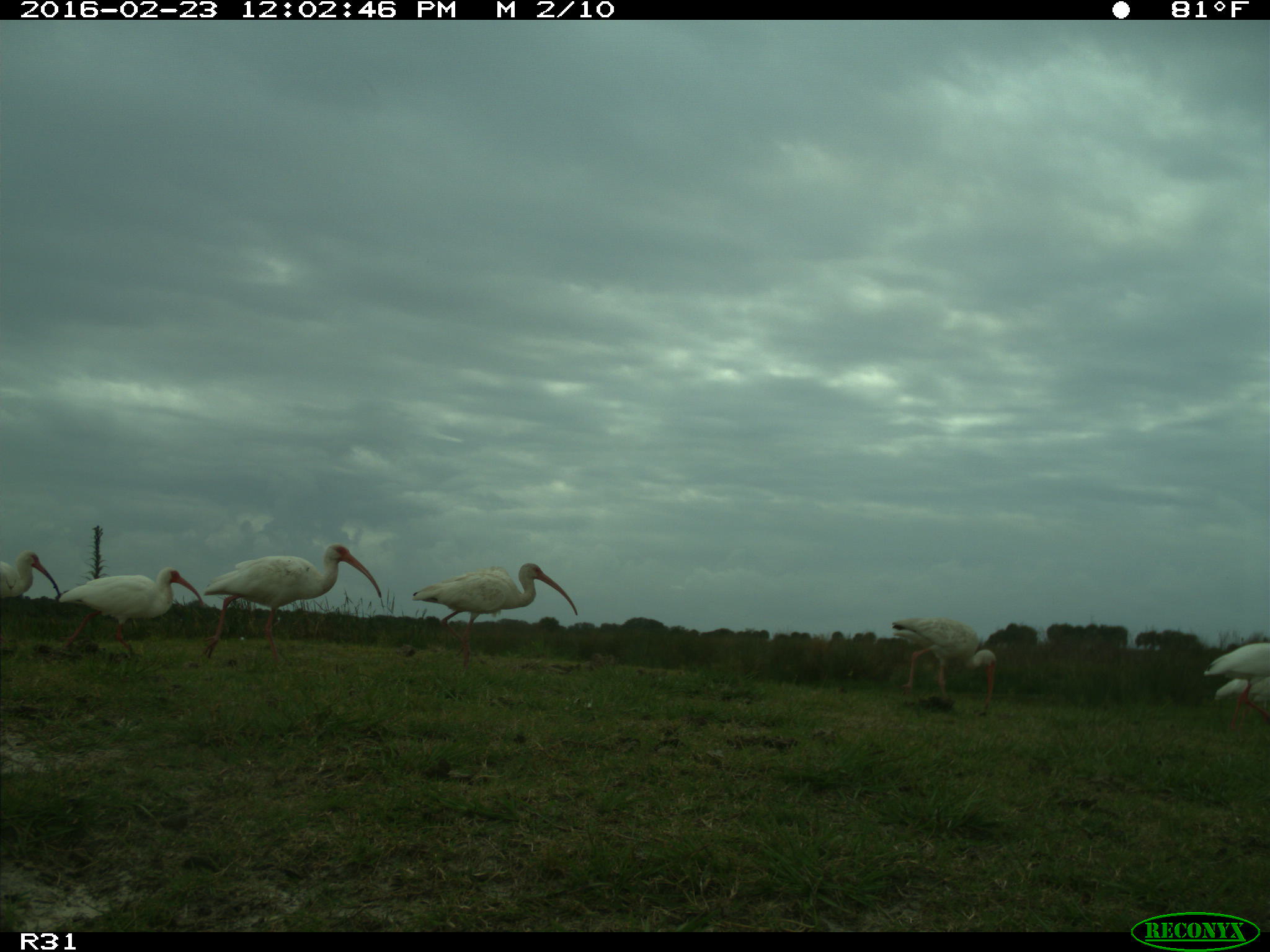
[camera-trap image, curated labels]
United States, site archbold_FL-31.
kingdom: Animalia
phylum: Chordata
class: Aves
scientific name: Aves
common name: birds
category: unidentified bird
Unidentified bird (birds) (Aves).